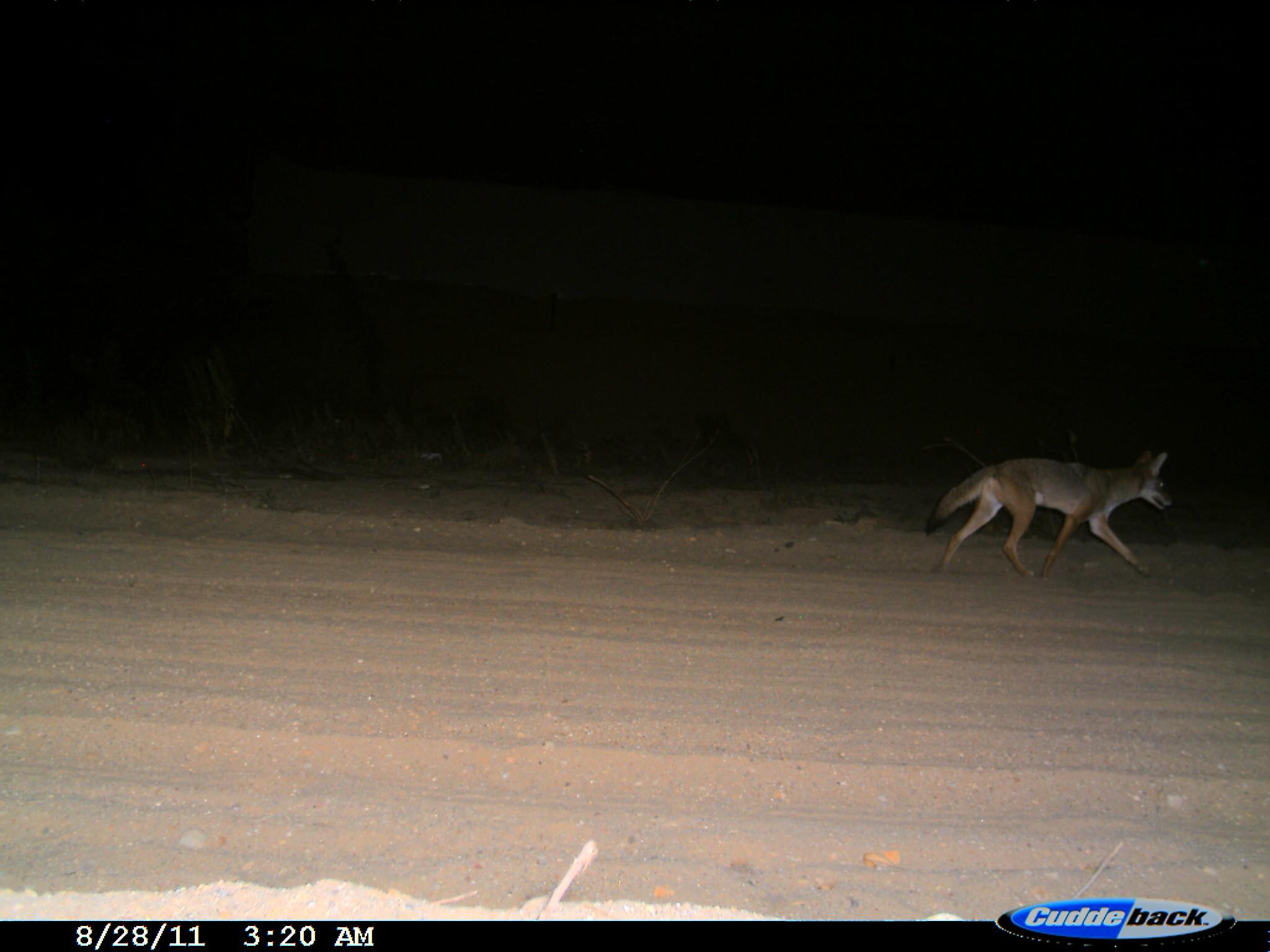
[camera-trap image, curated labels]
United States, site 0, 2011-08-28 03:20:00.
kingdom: Animalia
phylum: Chordata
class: Mammalia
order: Carnivora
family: Canidae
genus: Canis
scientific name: Canis latrans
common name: coyote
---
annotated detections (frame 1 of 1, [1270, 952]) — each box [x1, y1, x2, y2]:
coyote: [916, 435, 1192, 578]